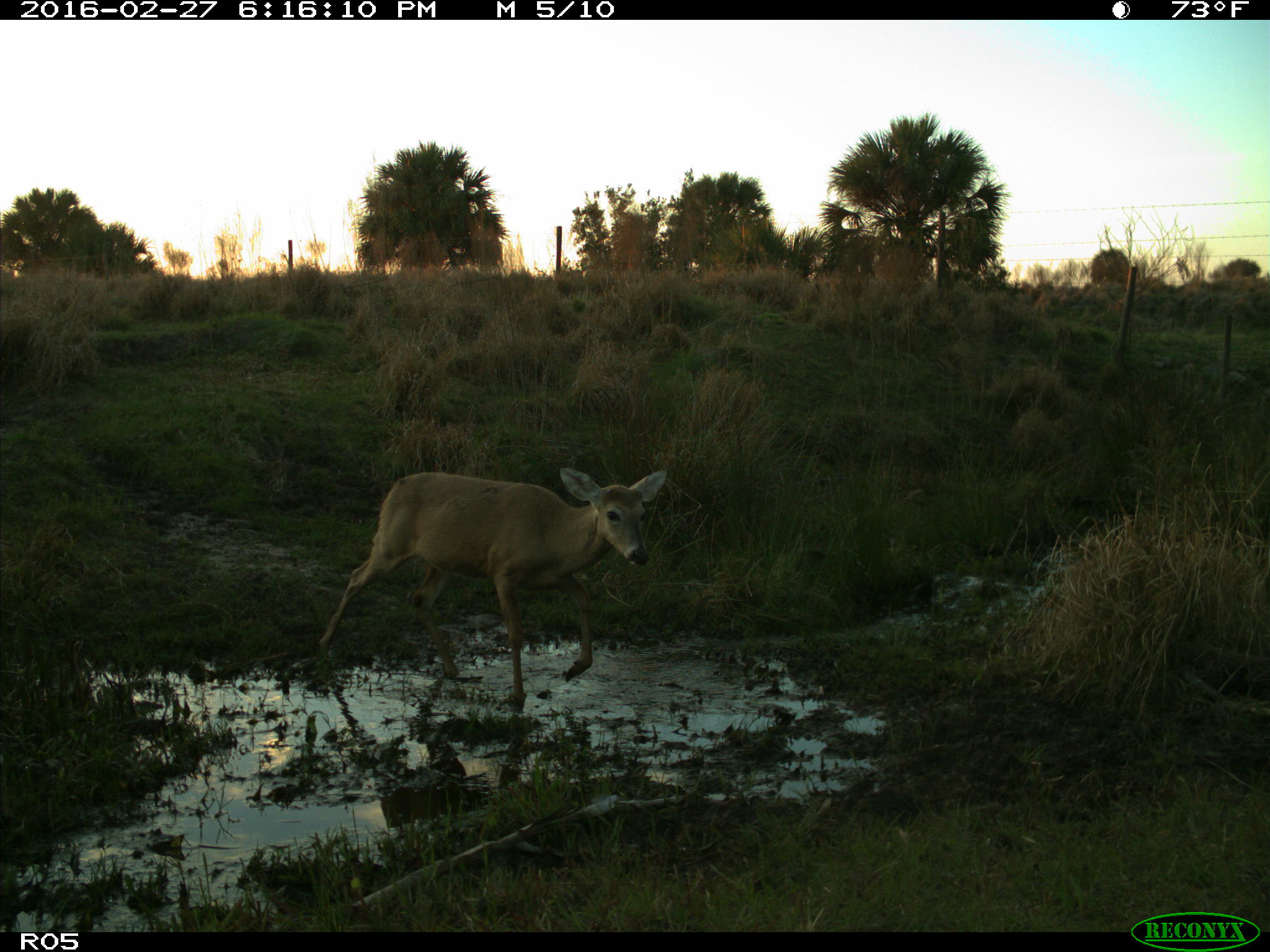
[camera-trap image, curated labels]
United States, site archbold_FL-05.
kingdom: Animalia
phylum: Chordata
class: Mammalia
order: Artiodactyla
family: Cervidae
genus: Odocoileus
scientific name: Odocoileus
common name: deer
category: unidentified deer